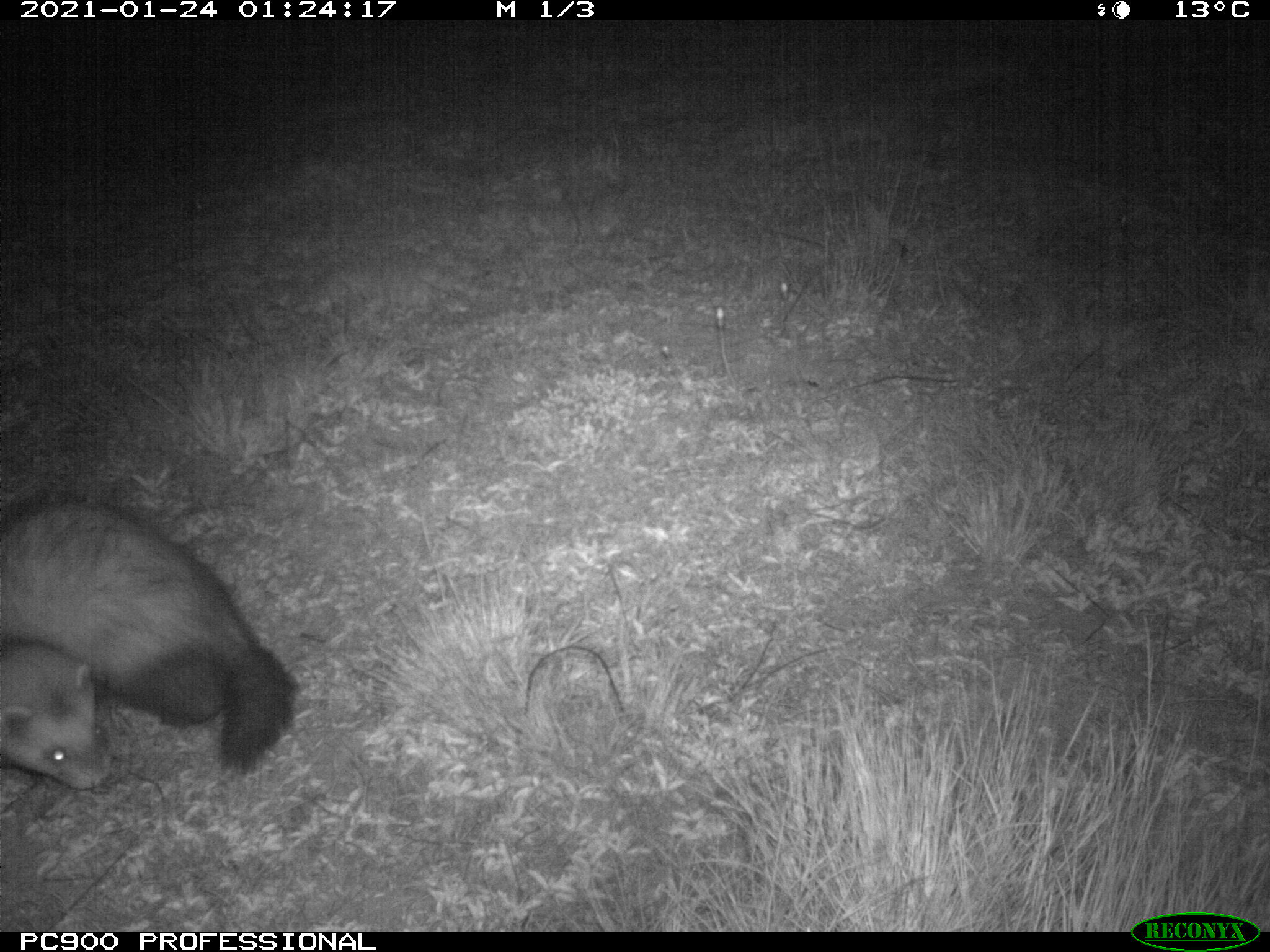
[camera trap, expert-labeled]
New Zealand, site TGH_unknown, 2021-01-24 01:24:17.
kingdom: Animalia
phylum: Chordata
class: Mammalia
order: Carnivora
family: Mustelidae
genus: Mustela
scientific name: Mustela furo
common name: ferret